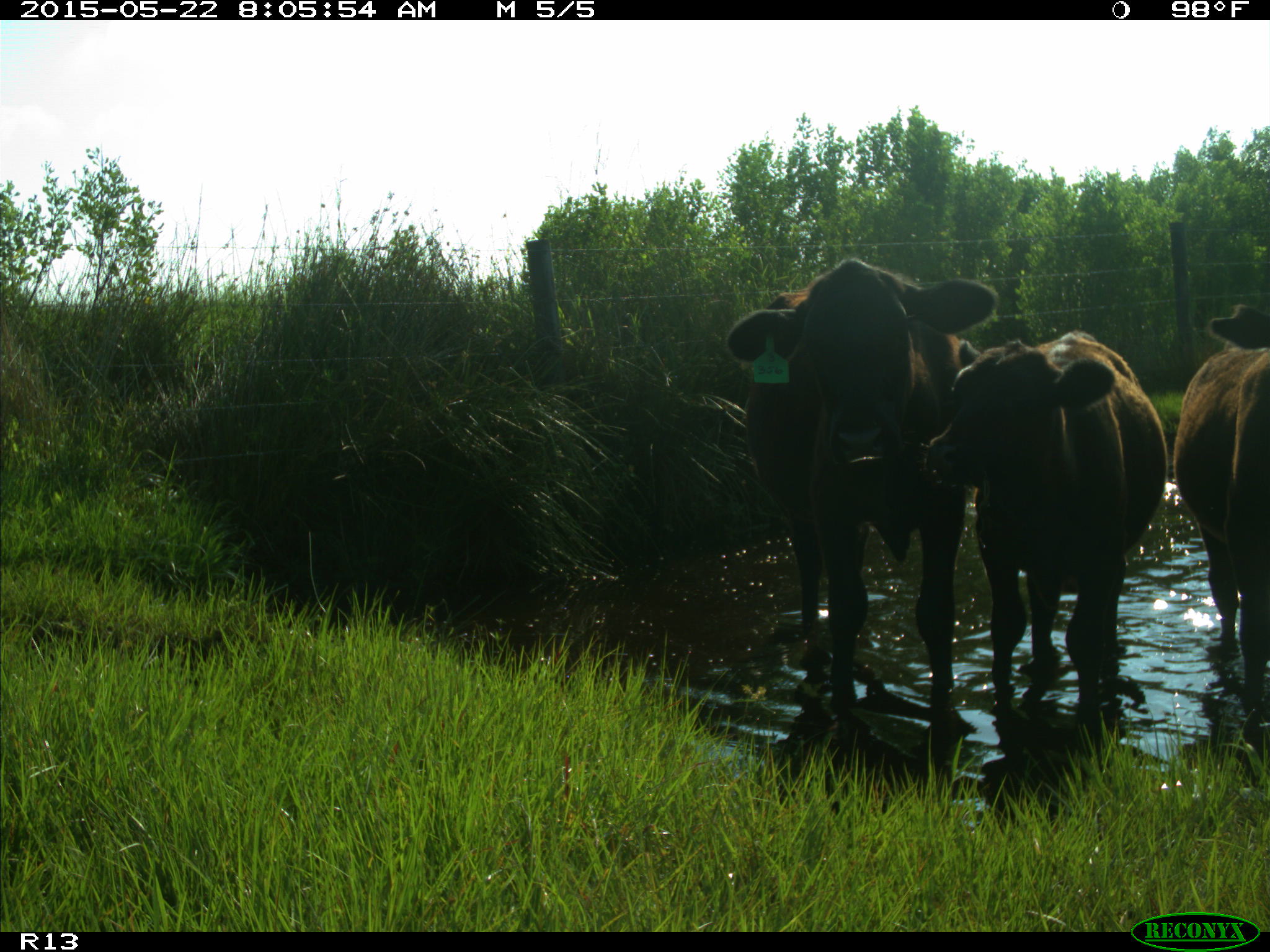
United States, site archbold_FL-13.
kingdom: Animalia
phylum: Chordata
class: Mammalia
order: Artiodactyla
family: Bovidae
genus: Bos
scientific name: Bos taurus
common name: domestic cow